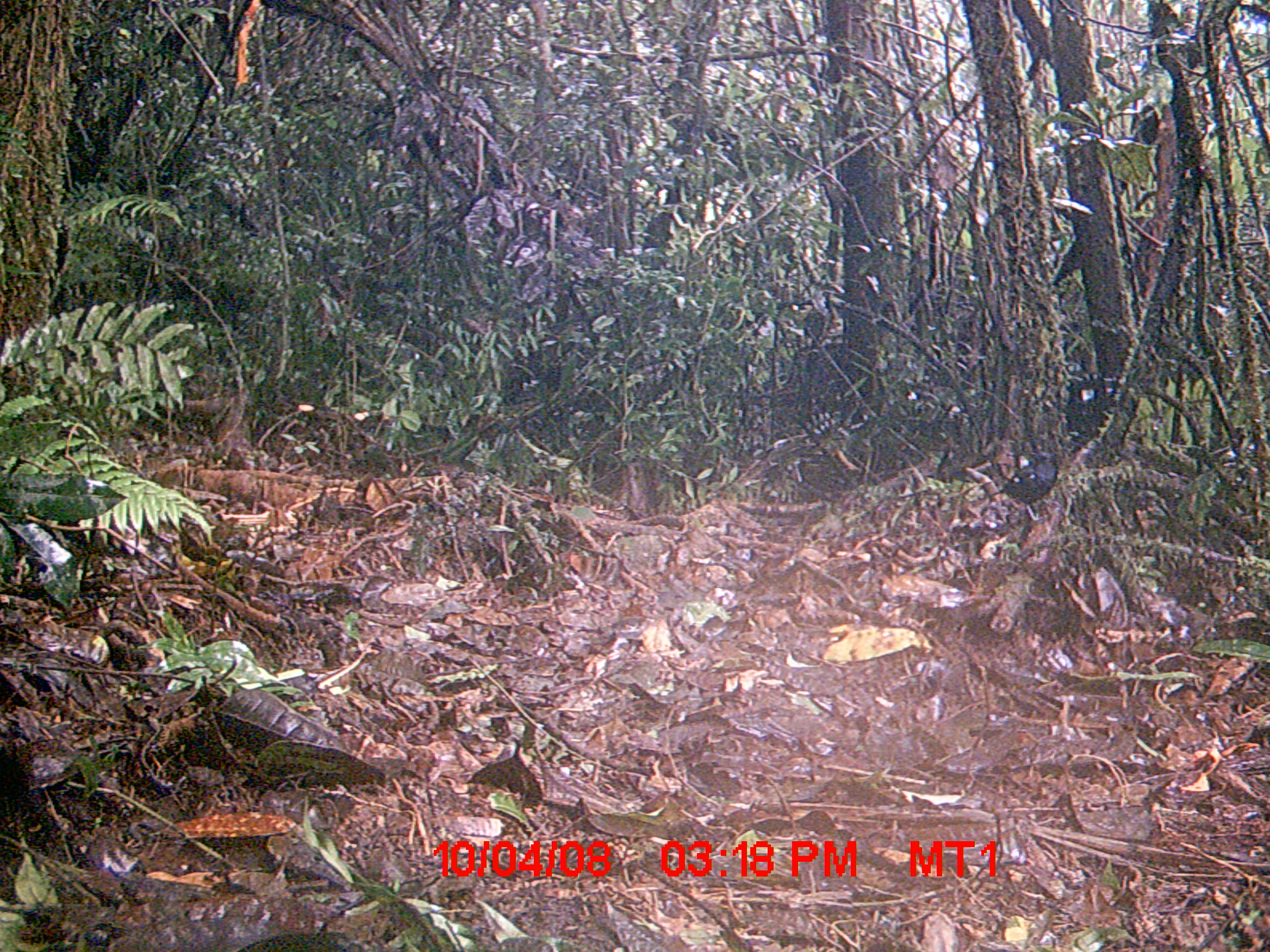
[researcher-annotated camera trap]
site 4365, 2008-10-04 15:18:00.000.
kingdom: Animalia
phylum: Chordata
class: Aves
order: Passeriformes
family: Muscicapidae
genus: Copsychus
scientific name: Copsychus albospecularis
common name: madagascar magpie-robin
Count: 1.